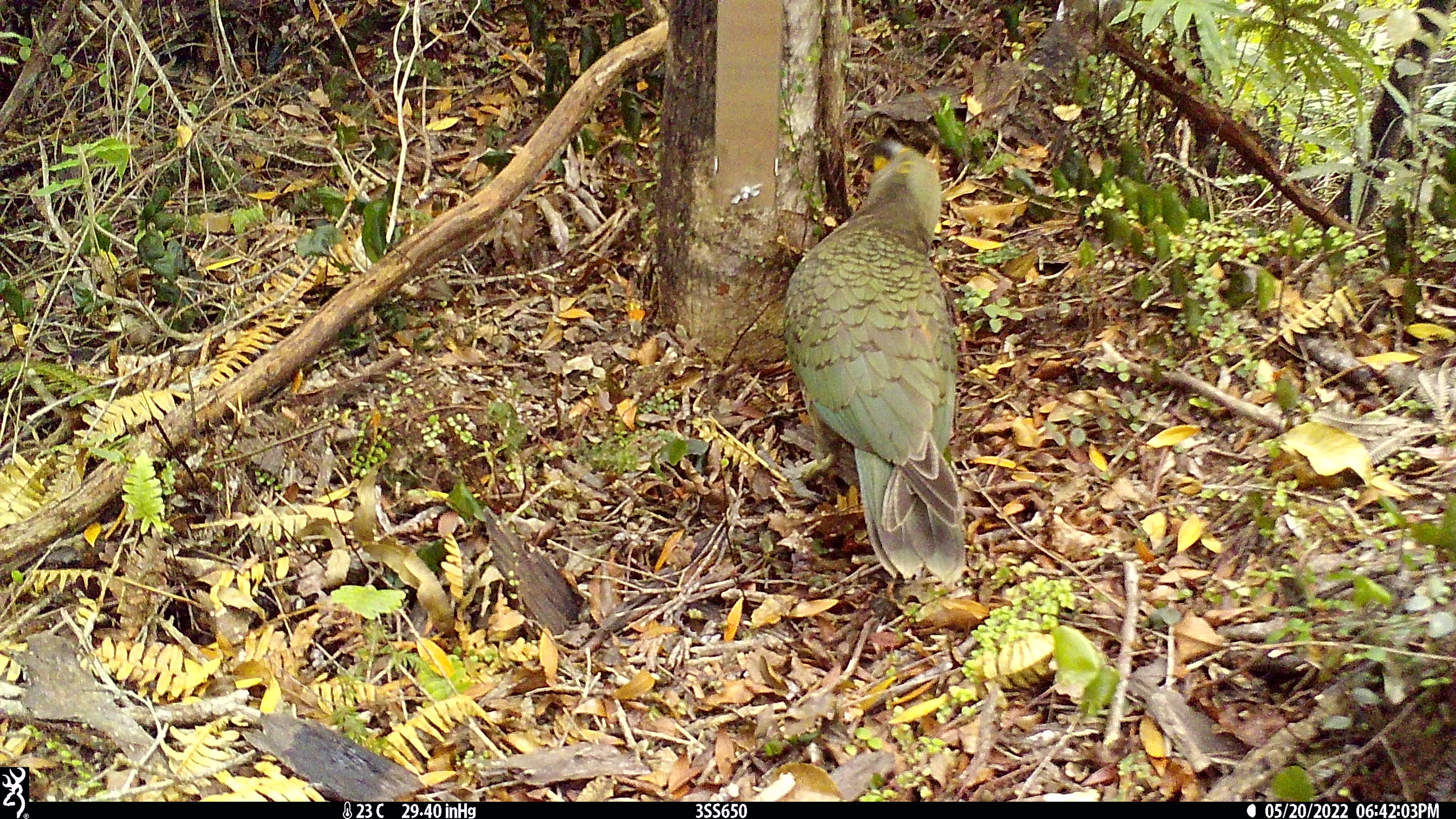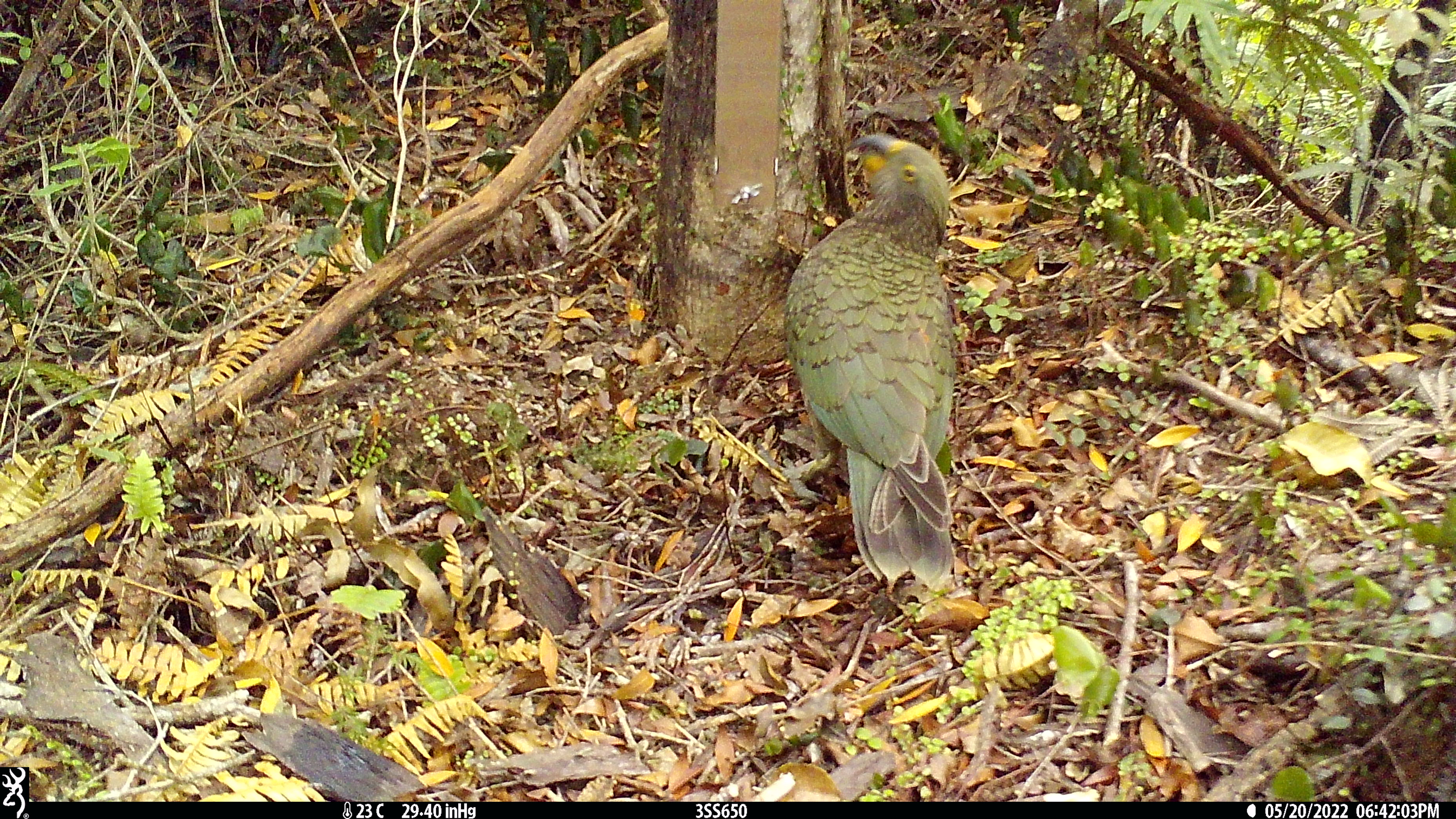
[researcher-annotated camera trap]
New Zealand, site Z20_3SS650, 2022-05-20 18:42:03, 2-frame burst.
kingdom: Animalia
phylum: Chordata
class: Aves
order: Psittaciformes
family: Strigopidae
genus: Nestor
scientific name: Nestor notabilis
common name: kea